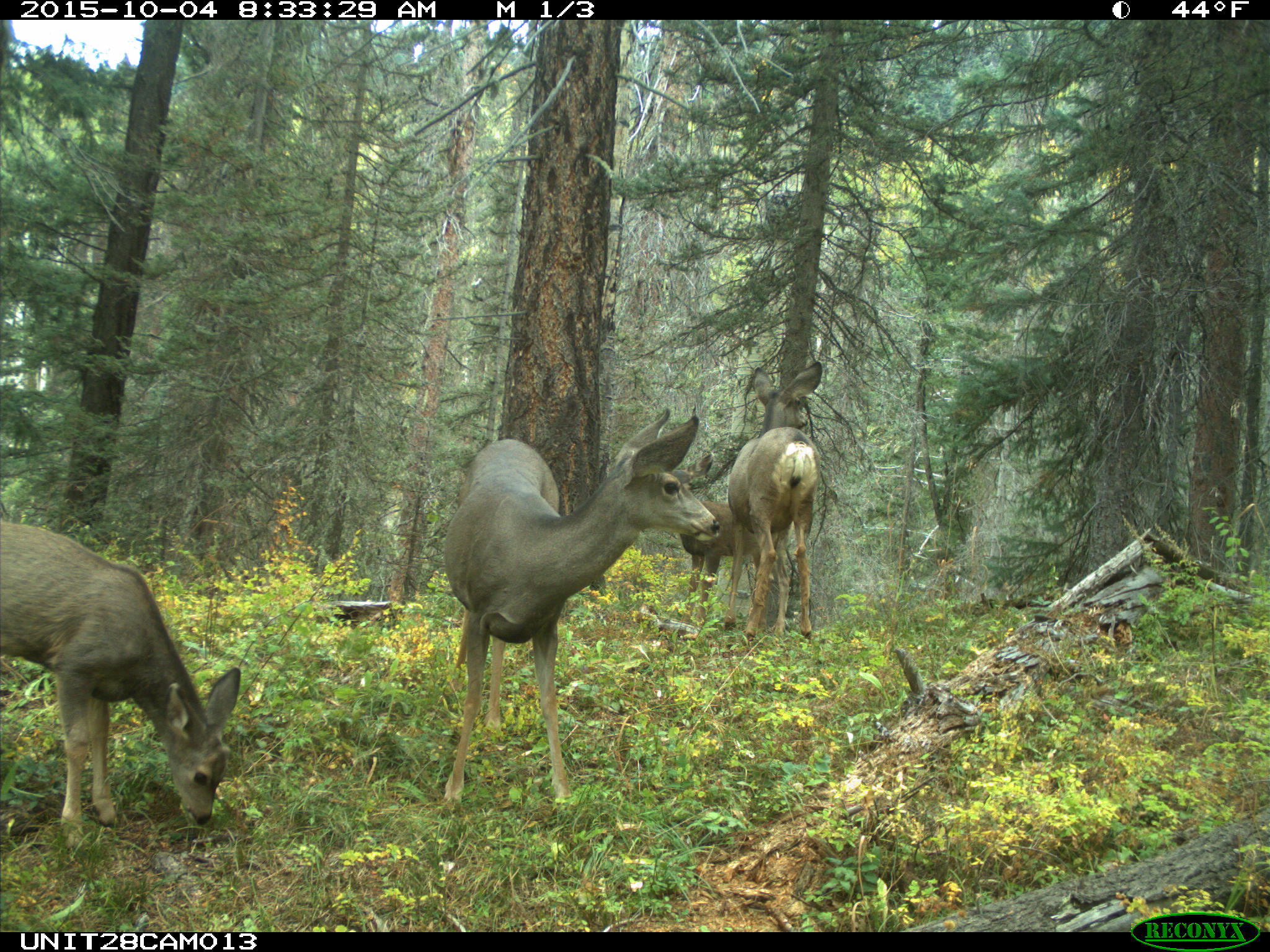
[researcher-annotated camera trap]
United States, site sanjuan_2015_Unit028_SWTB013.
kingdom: Animalia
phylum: Chordata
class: Mammalia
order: Artiodactyla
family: Cervidae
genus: Odocoileus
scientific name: Odocoileus hemionus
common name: mule deer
Odocoileus hemionus (mule deer).